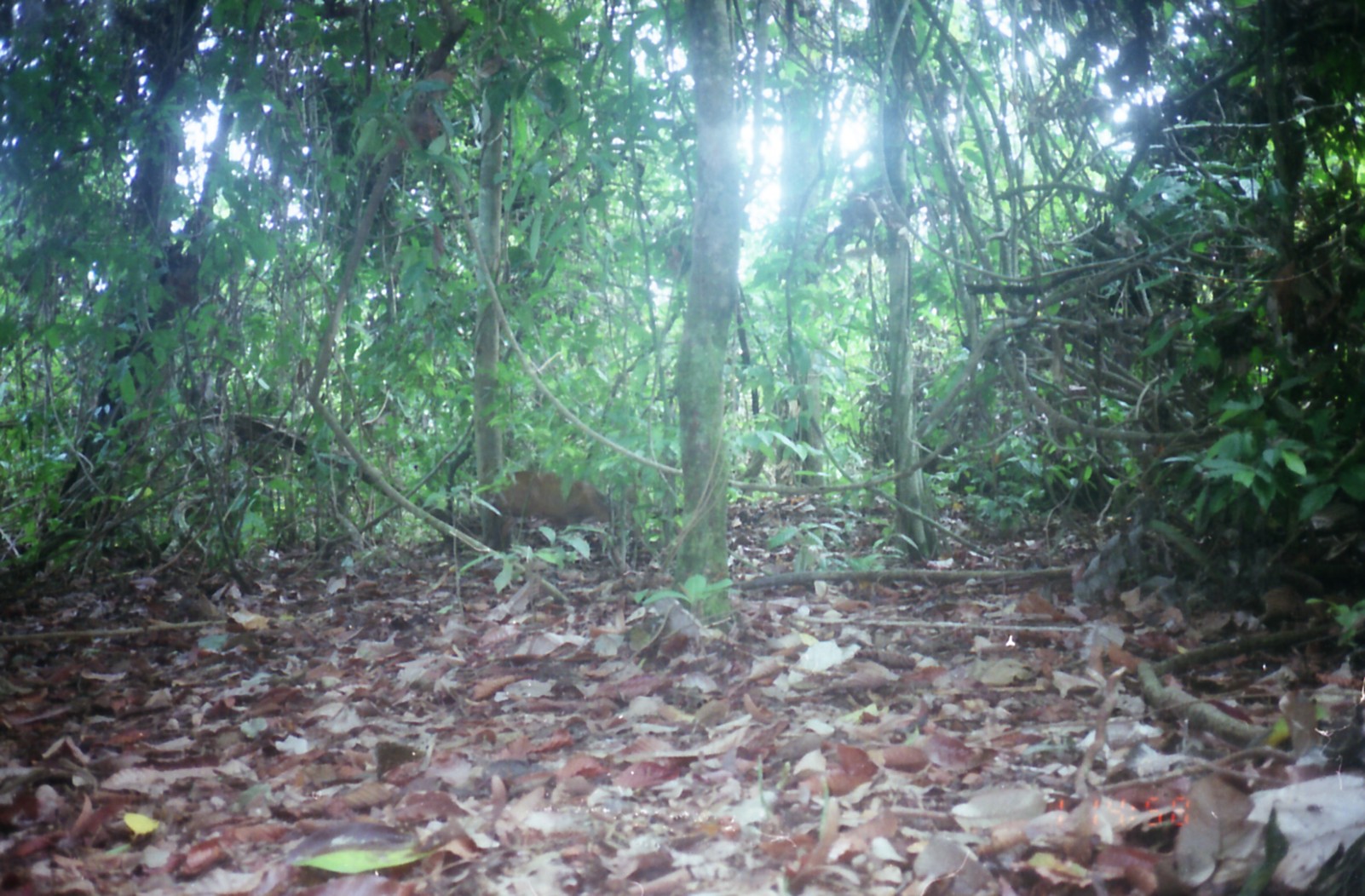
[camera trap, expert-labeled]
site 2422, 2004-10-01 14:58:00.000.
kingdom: Animalia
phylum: Chordata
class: Mammalia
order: Artiodactyla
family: Cervidae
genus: Muntiacus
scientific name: Muntiacus muntjak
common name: southern red muntjac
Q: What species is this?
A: Muntiacus muntjak (southern red muntjac).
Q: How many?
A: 1.